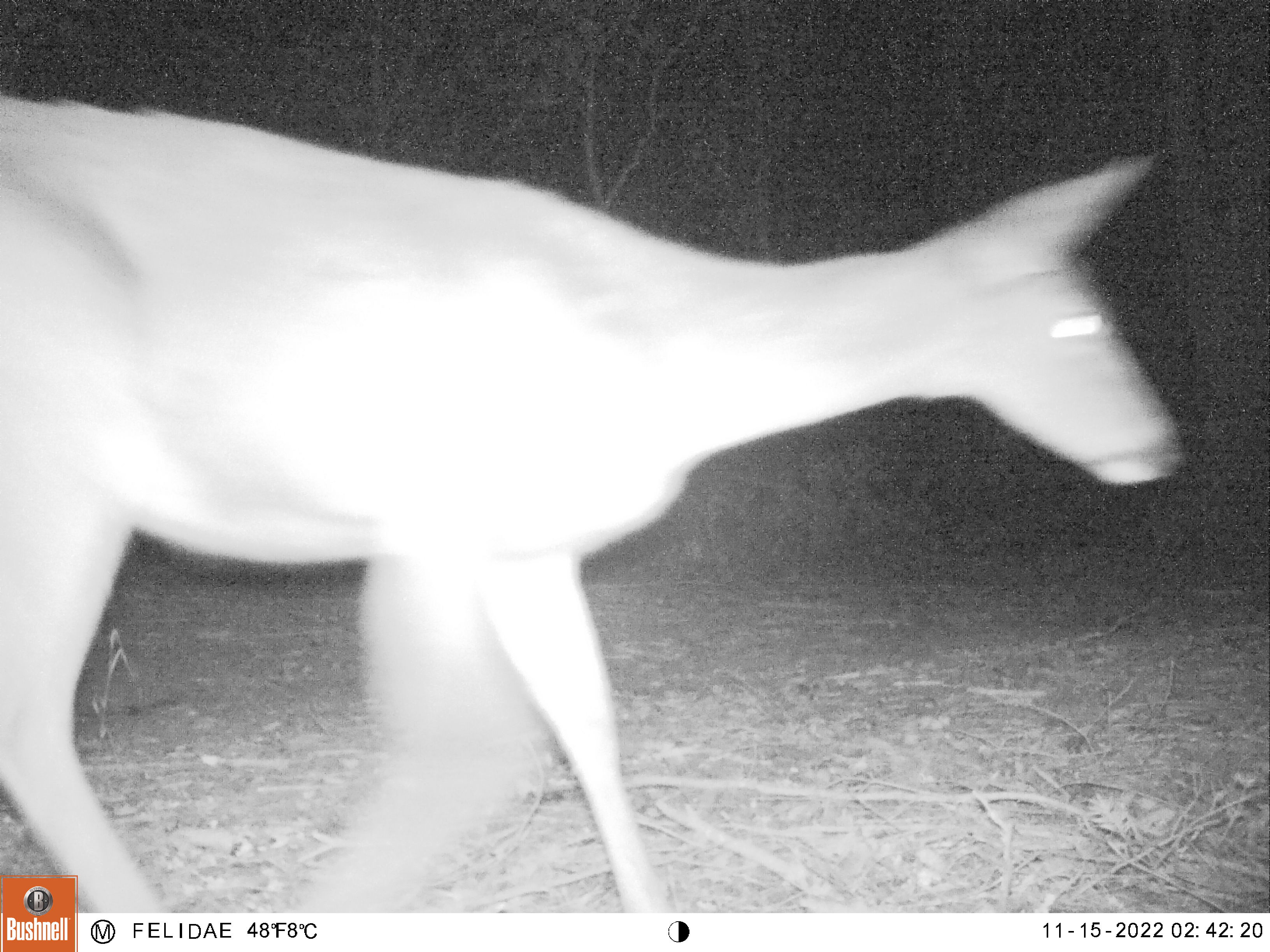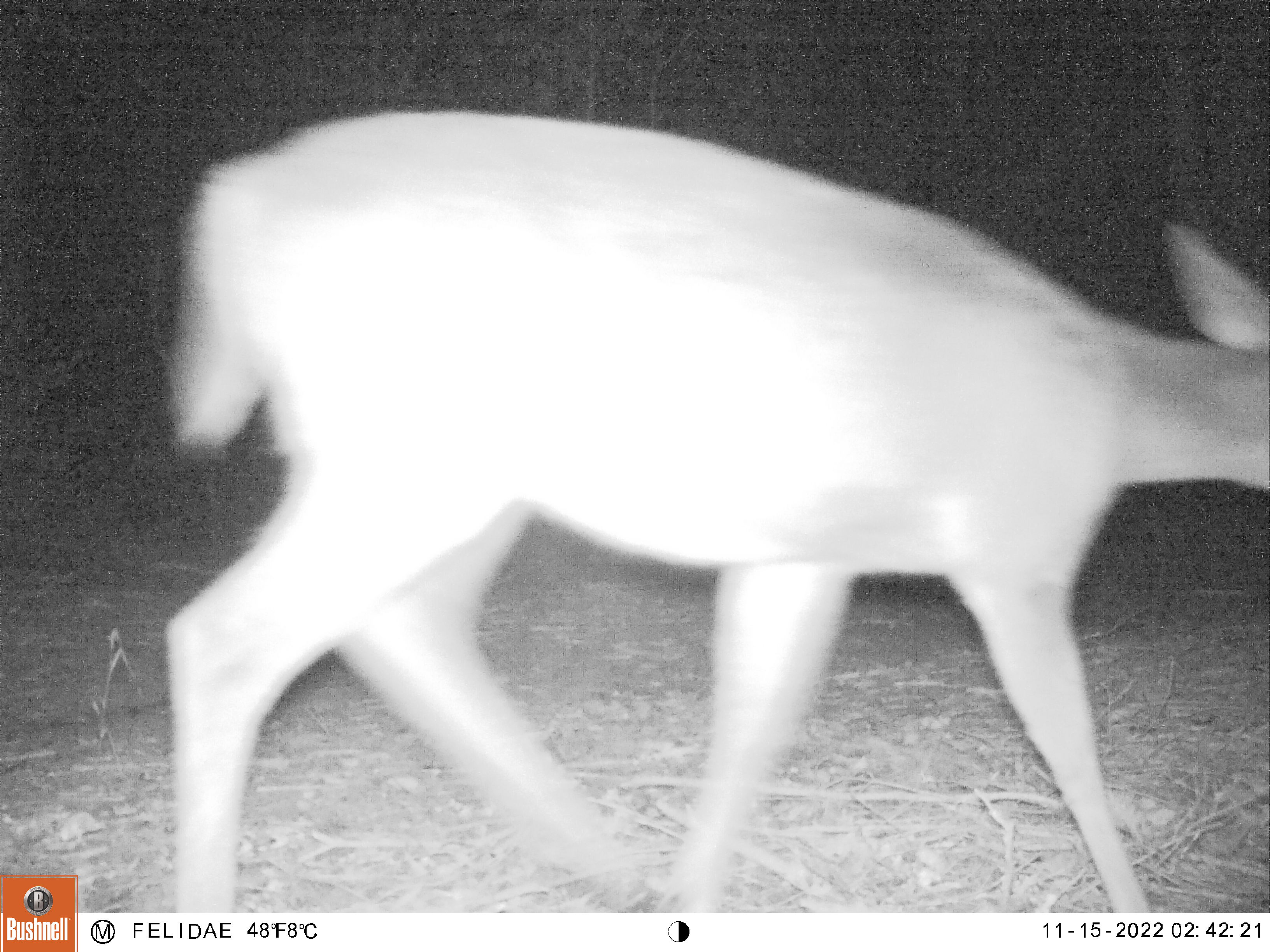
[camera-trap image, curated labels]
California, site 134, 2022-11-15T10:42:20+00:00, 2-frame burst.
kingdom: Animalia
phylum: Chordata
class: Mammalia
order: Artiodactyla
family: Cervidae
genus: Odocoileus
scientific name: Odocoileus hemionus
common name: mule deer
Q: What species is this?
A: Mule deer (Odocoileus hemionus).